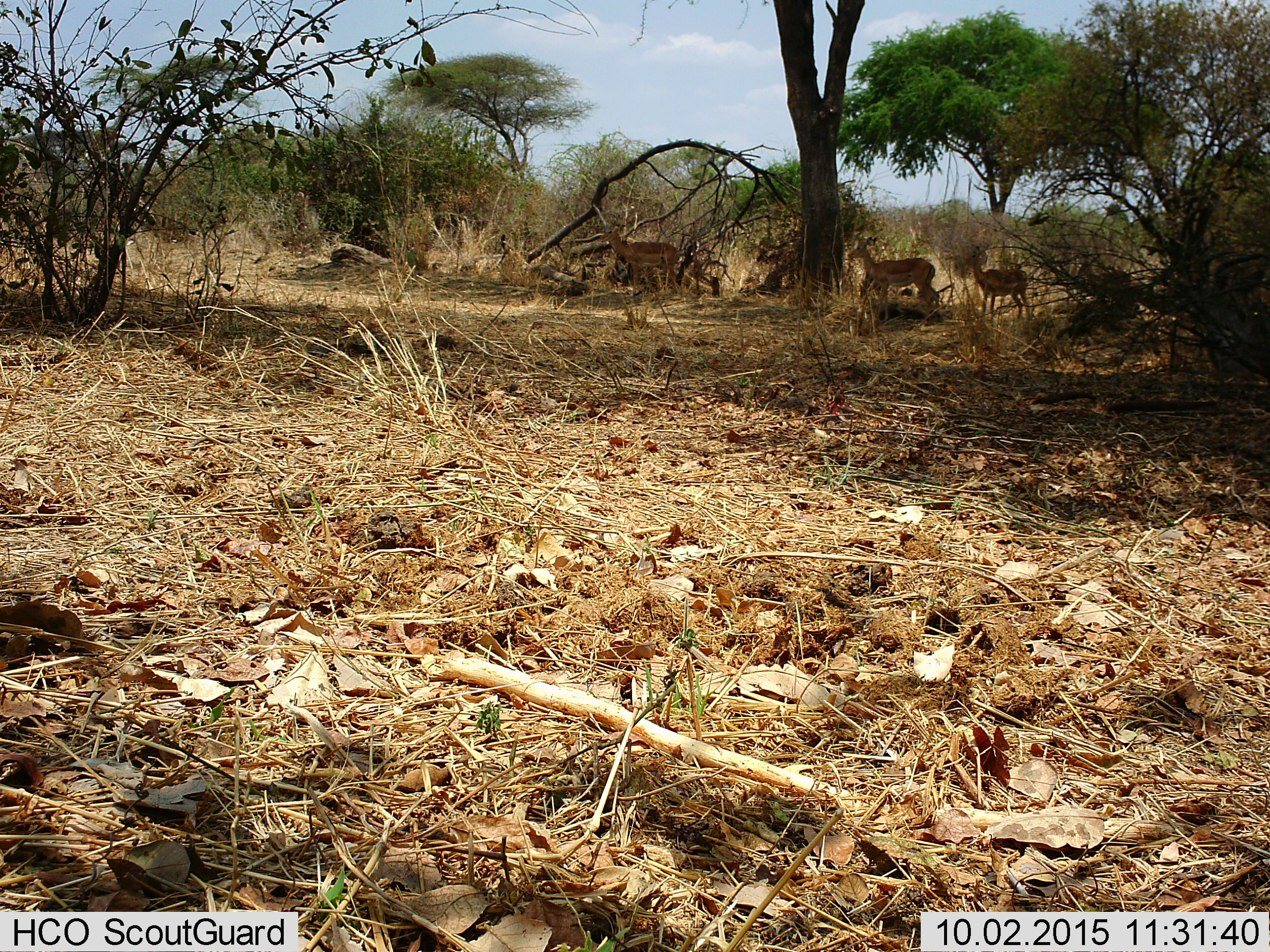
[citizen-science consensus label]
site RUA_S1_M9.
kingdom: Animalia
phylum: Chordata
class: Mammalia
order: Artiodactyla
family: Bovidae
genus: Aepyceros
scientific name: Aepyceros melampus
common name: impala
Impala (Aepyceros melampus), count 3. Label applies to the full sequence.